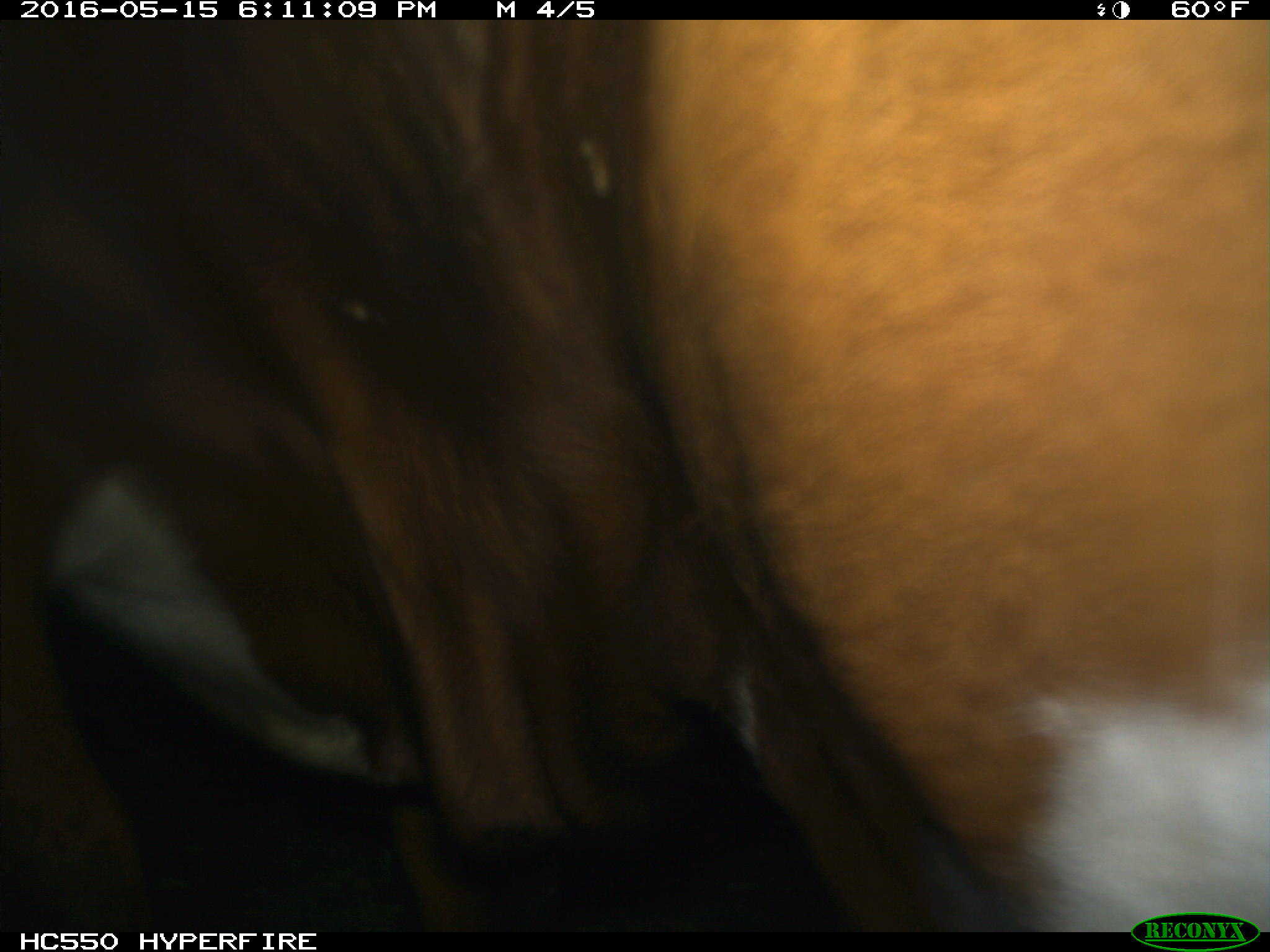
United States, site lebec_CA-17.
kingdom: Animalia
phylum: Chordata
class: Mammalia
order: Artiodactyla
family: Bovidae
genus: Bos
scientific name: Bos taurus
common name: domestic cow